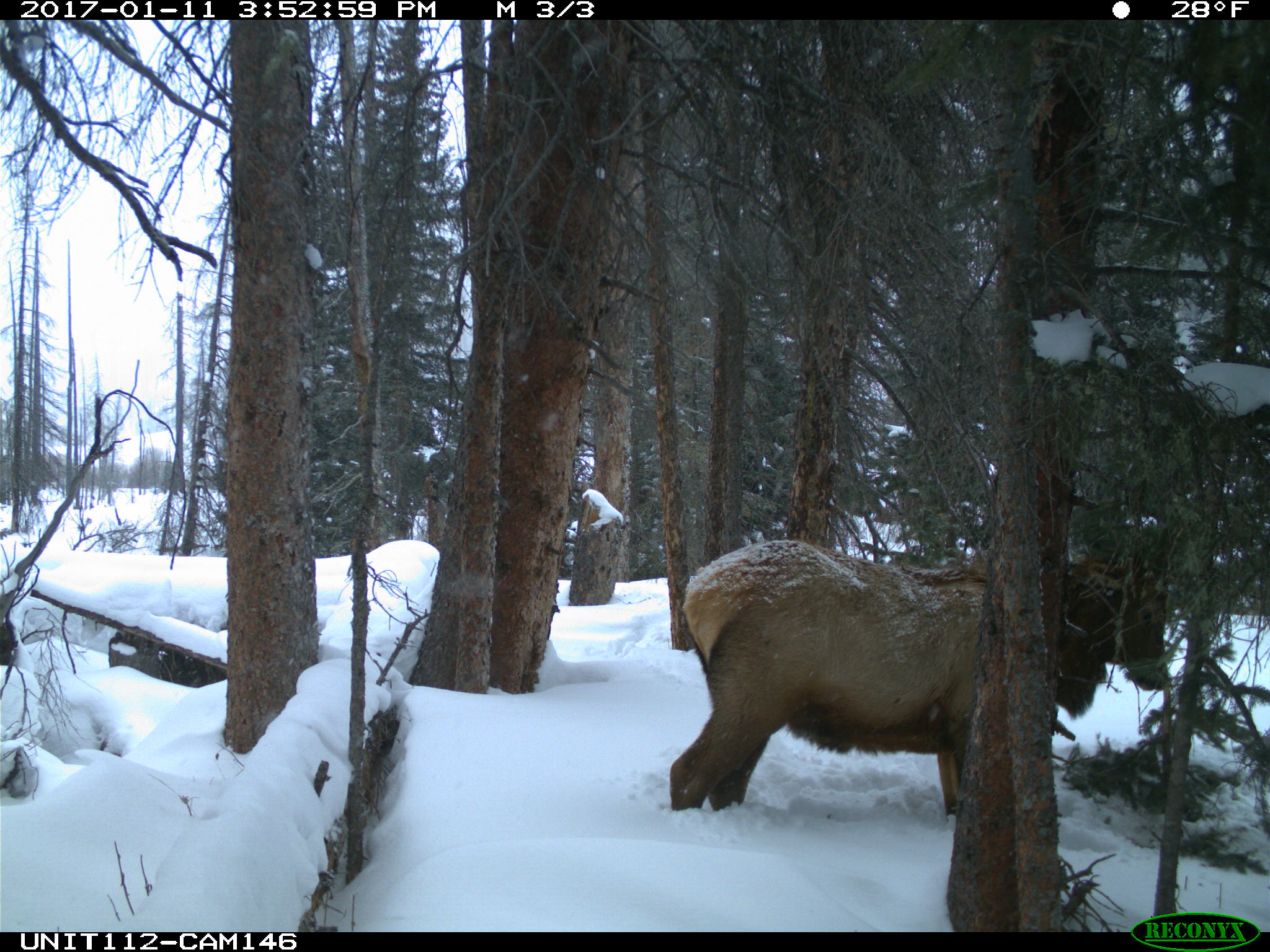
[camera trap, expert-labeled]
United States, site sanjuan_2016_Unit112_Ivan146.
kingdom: Animalia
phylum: Chordata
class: Mammalia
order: Artiodactyla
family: Cervidae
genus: Cervus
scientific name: Cervus elaphus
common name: red deer